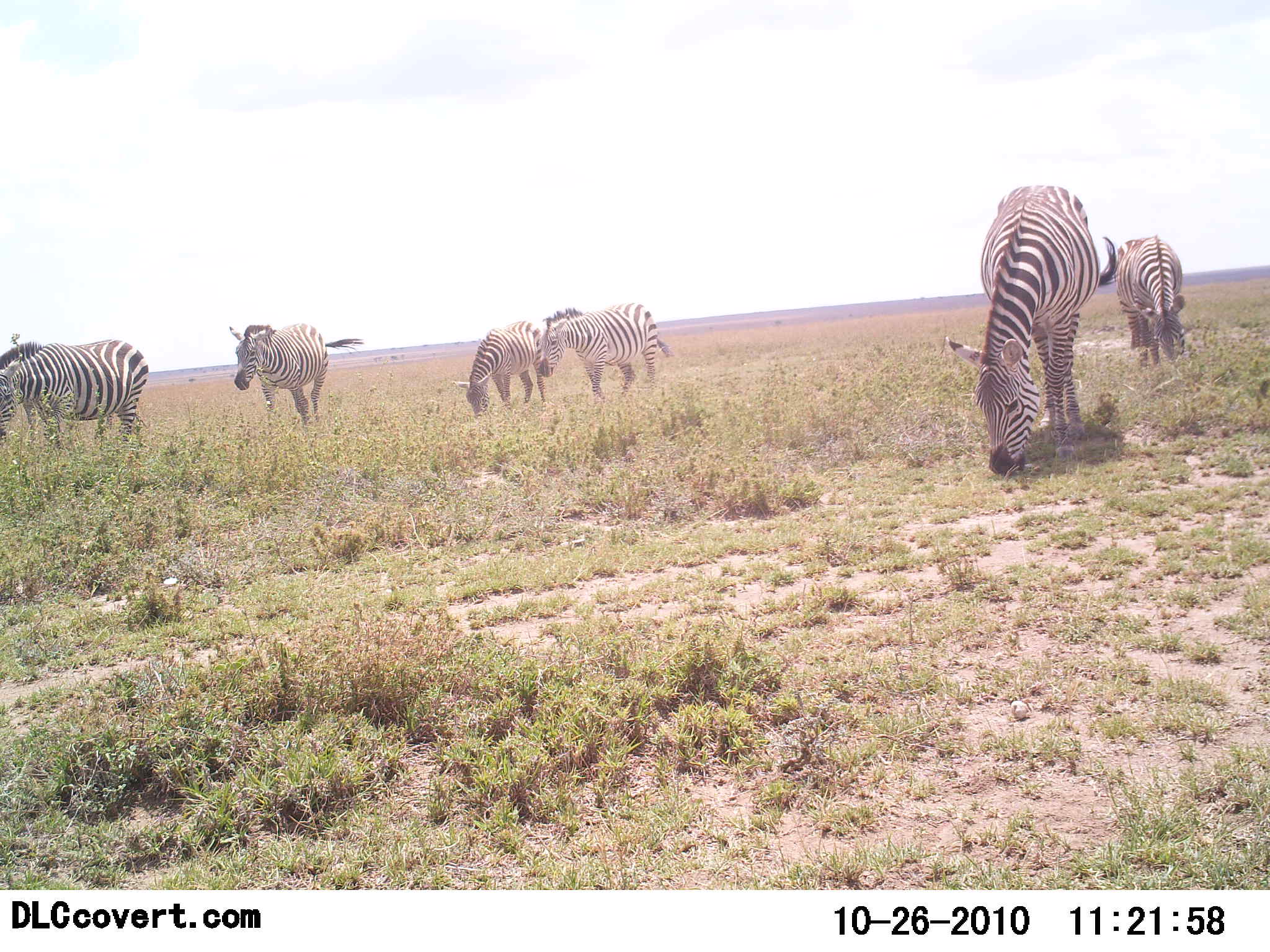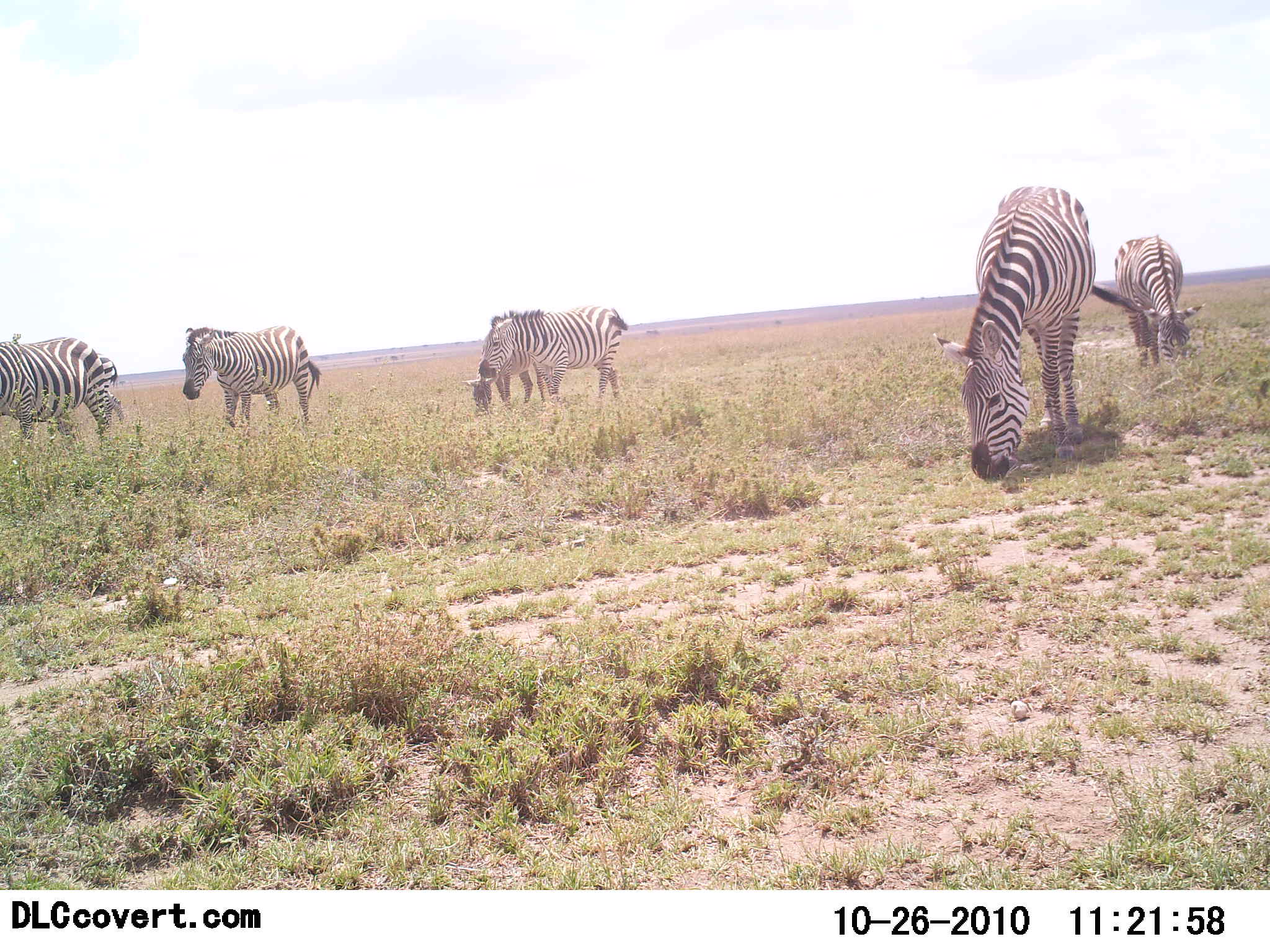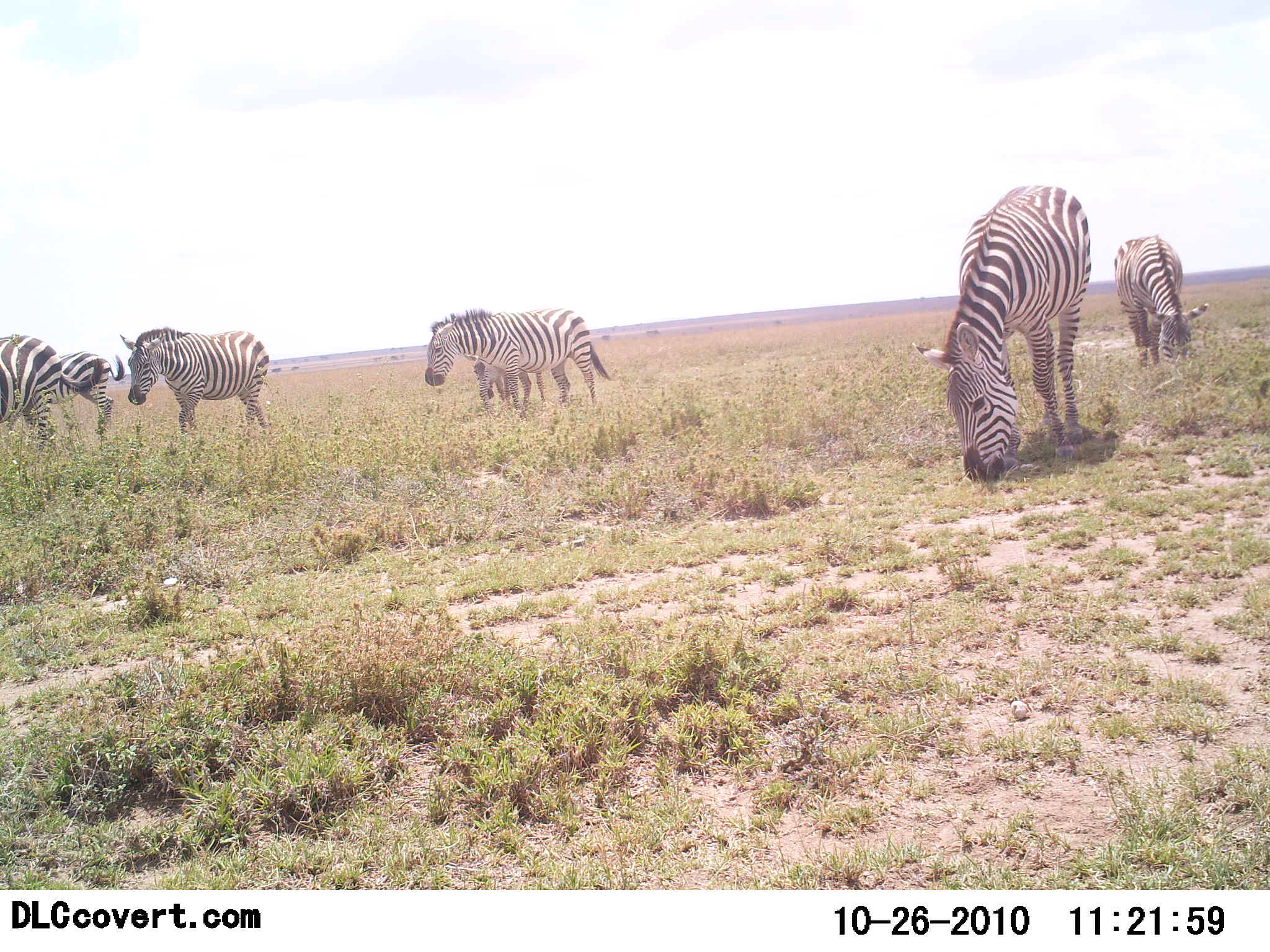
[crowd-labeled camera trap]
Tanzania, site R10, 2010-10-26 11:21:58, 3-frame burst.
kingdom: Animalia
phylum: Chordata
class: Mammalia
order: Perissodactyla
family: Equidae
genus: Equus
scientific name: Equus quagga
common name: plains zebra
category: zebra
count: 7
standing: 31%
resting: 0%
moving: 38%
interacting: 0%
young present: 8%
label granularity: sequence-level